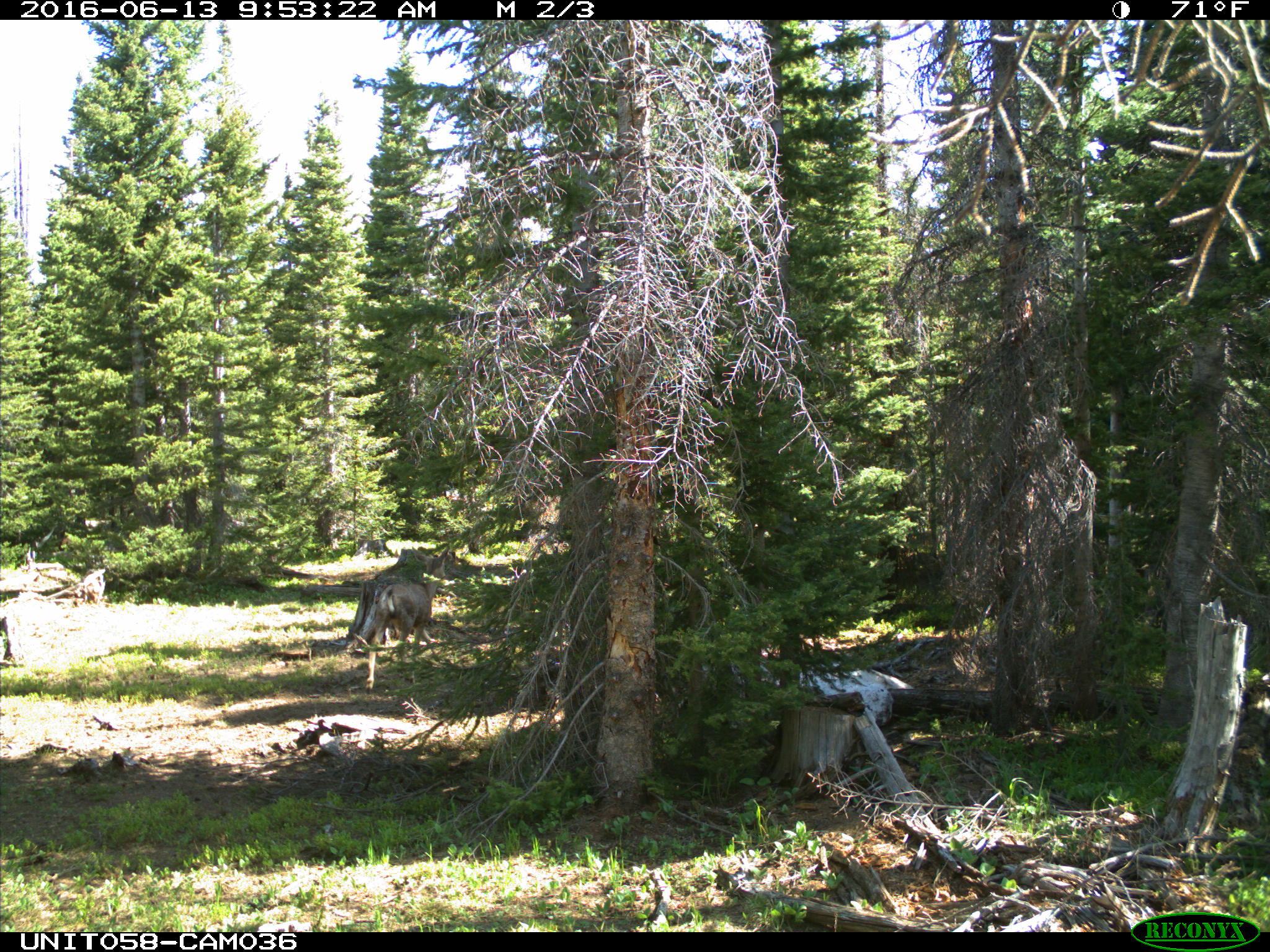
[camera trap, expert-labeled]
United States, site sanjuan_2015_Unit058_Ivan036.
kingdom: Animalia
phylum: Chordata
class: Mammalia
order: Artiodactyla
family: Cervidae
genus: Odocoileus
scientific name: Odocoileus hemionus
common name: mule deer